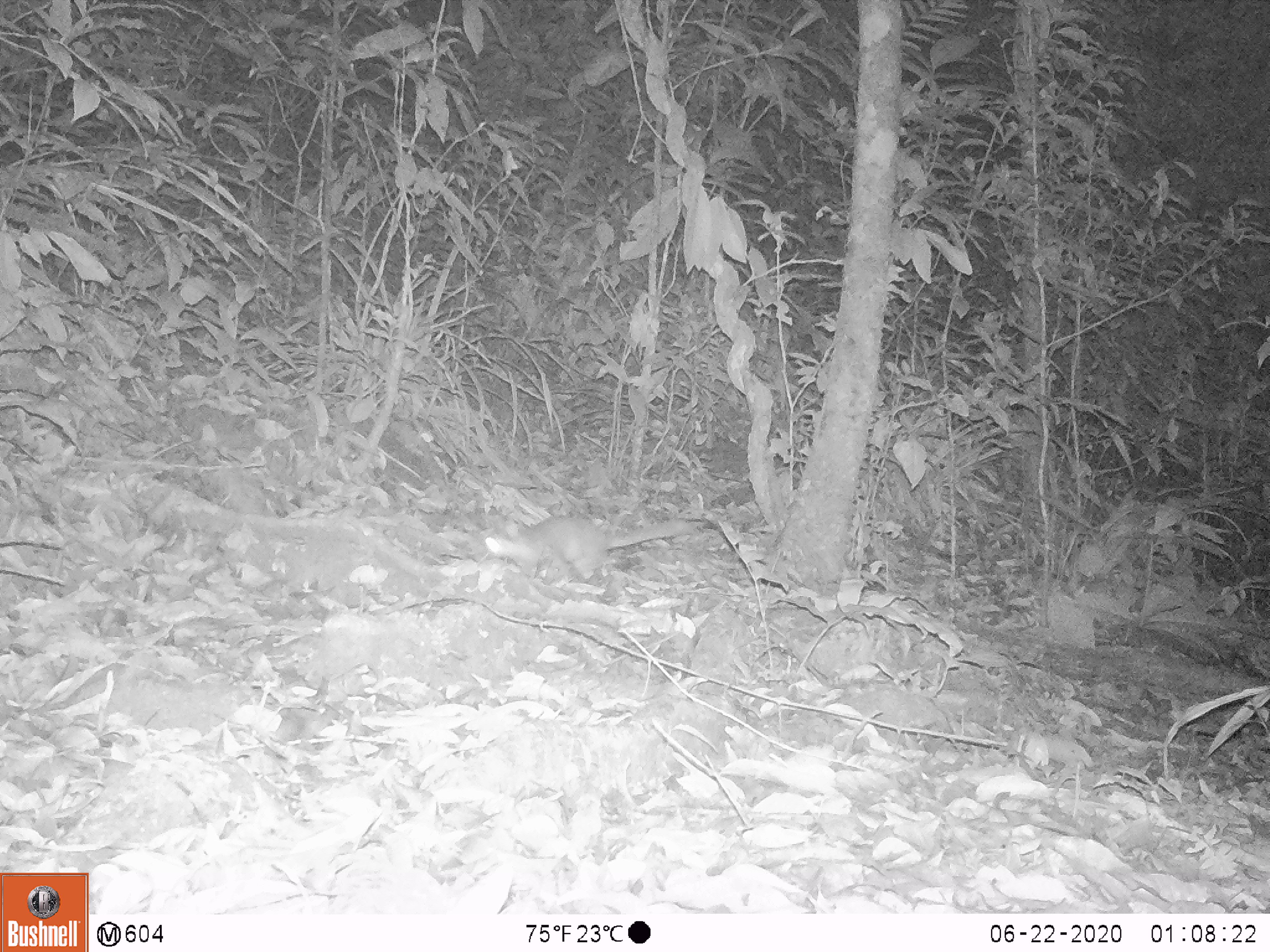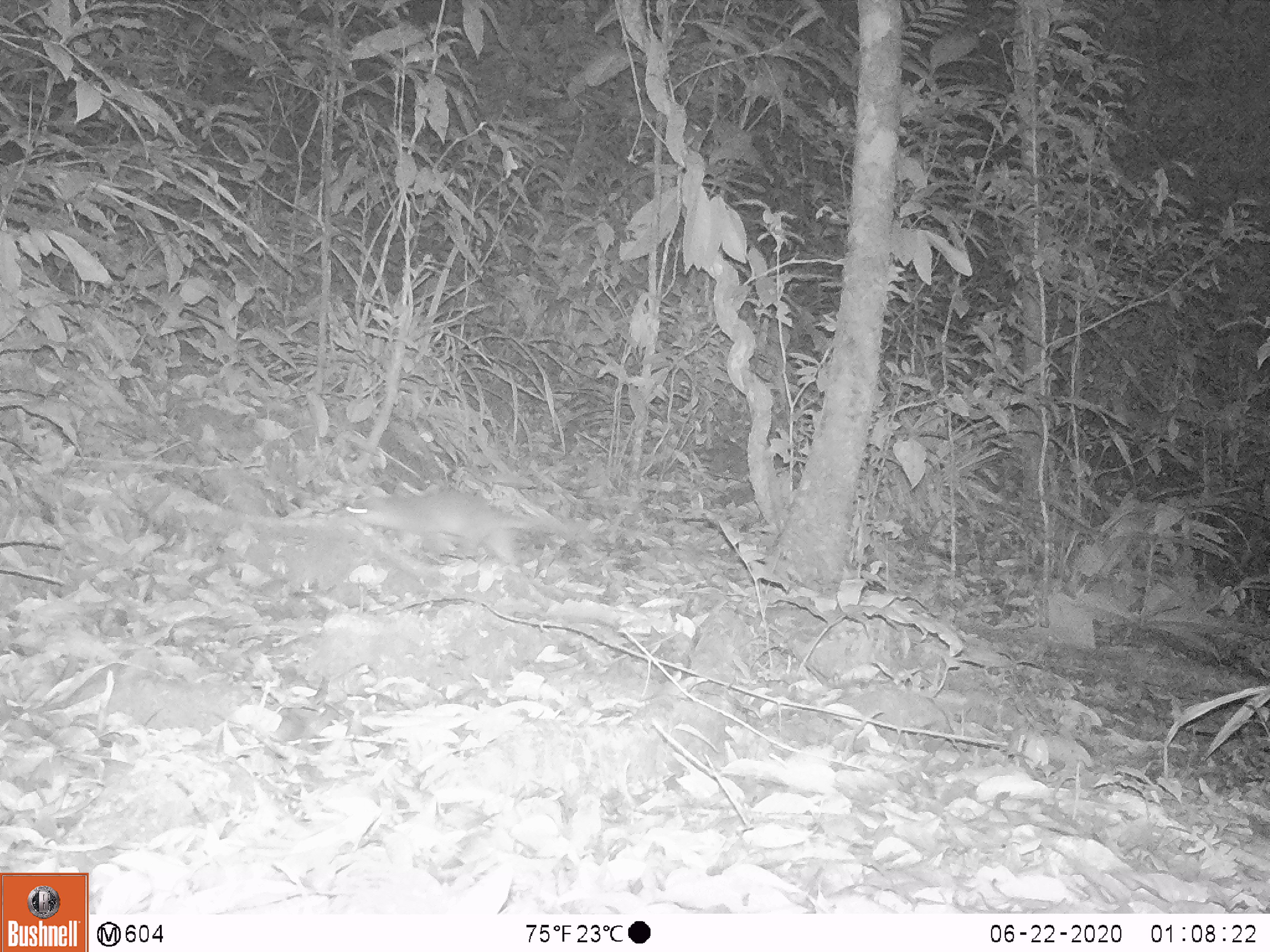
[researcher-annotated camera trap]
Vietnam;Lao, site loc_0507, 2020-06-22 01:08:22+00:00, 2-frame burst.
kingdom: Animalia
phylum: Chordata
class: Mammalia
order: Carnivora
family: Mustelidae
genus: Melogale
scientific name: Melogale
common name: ferret badger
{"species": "ferret badger (Melogale)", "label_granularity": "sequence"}